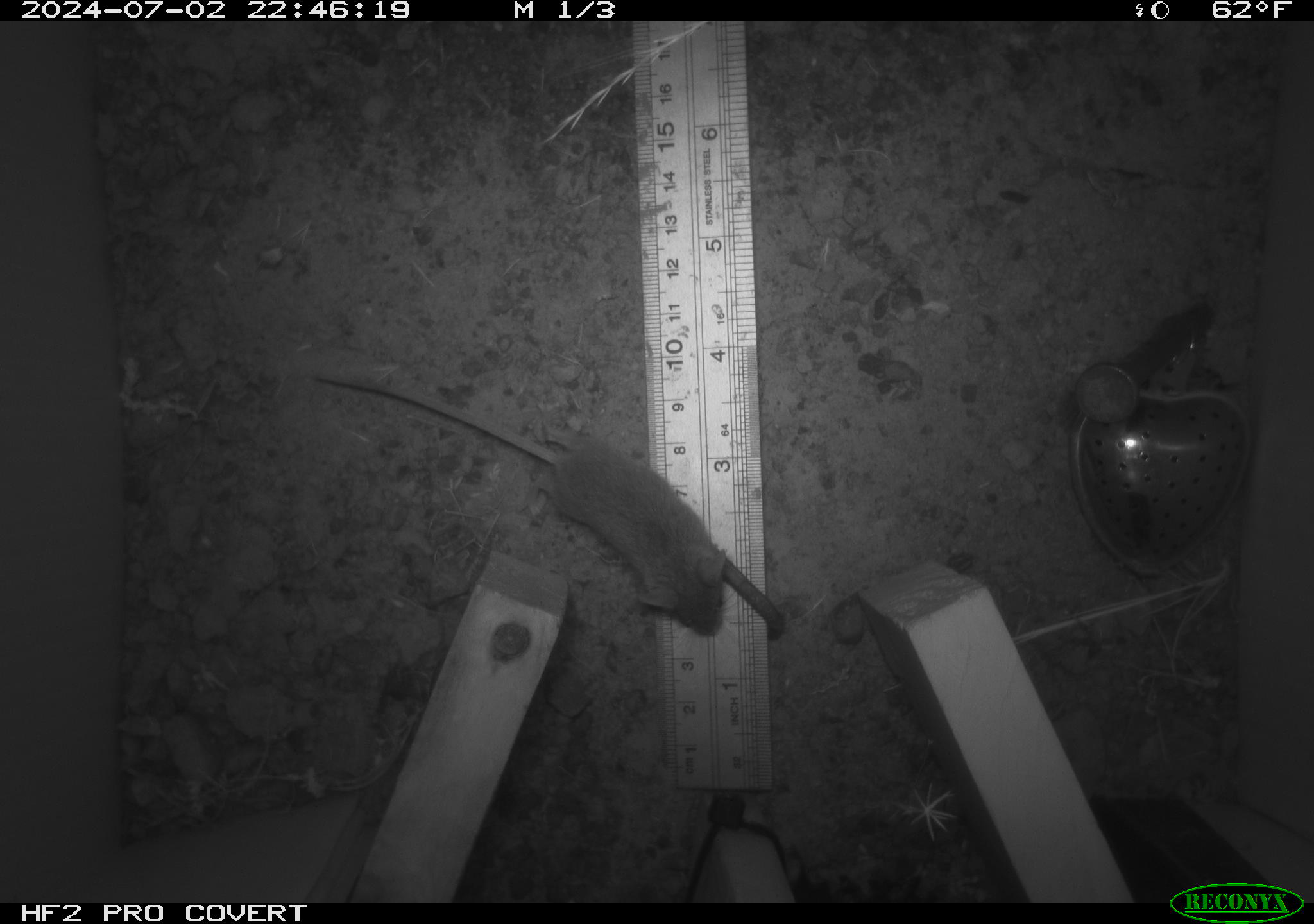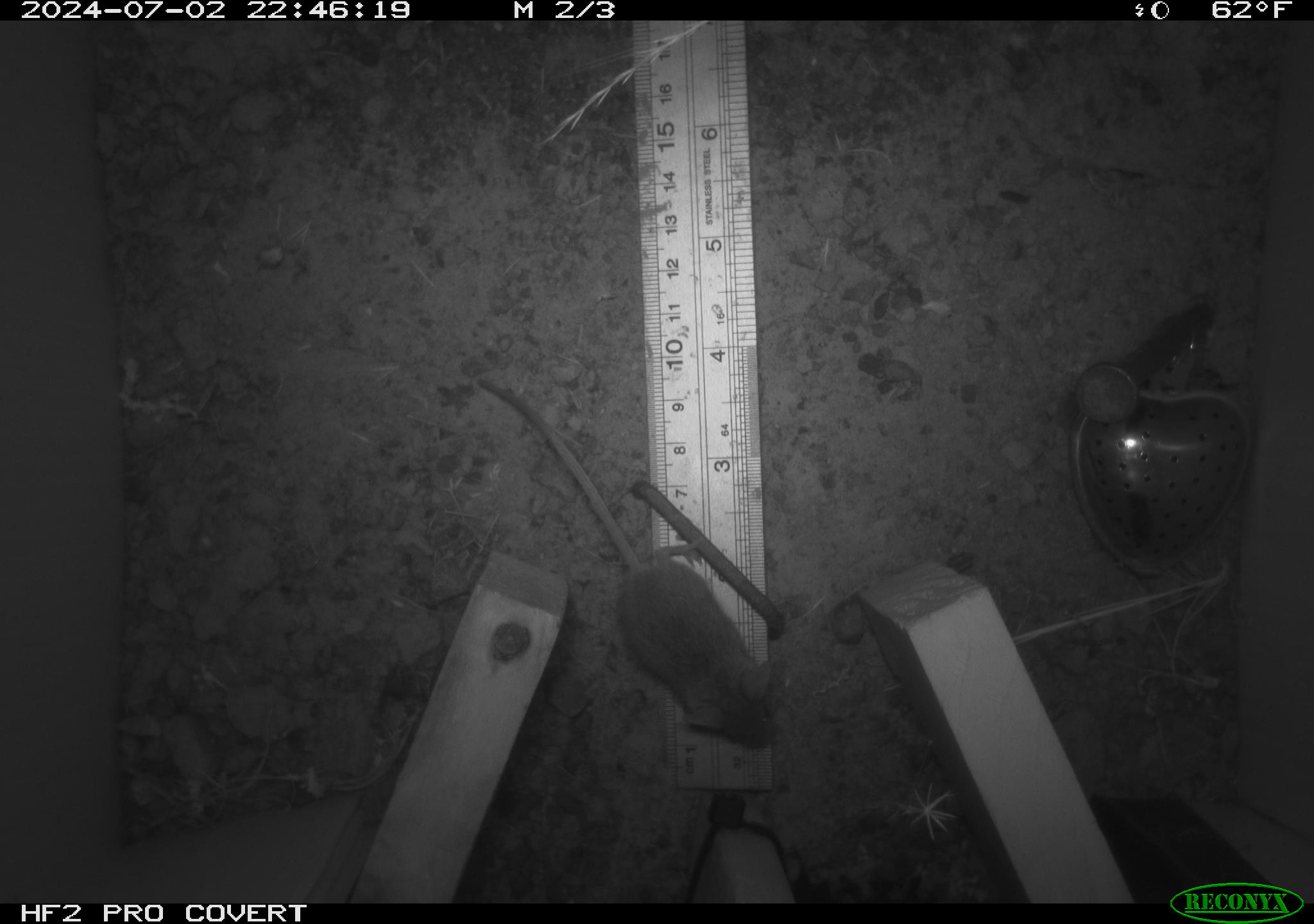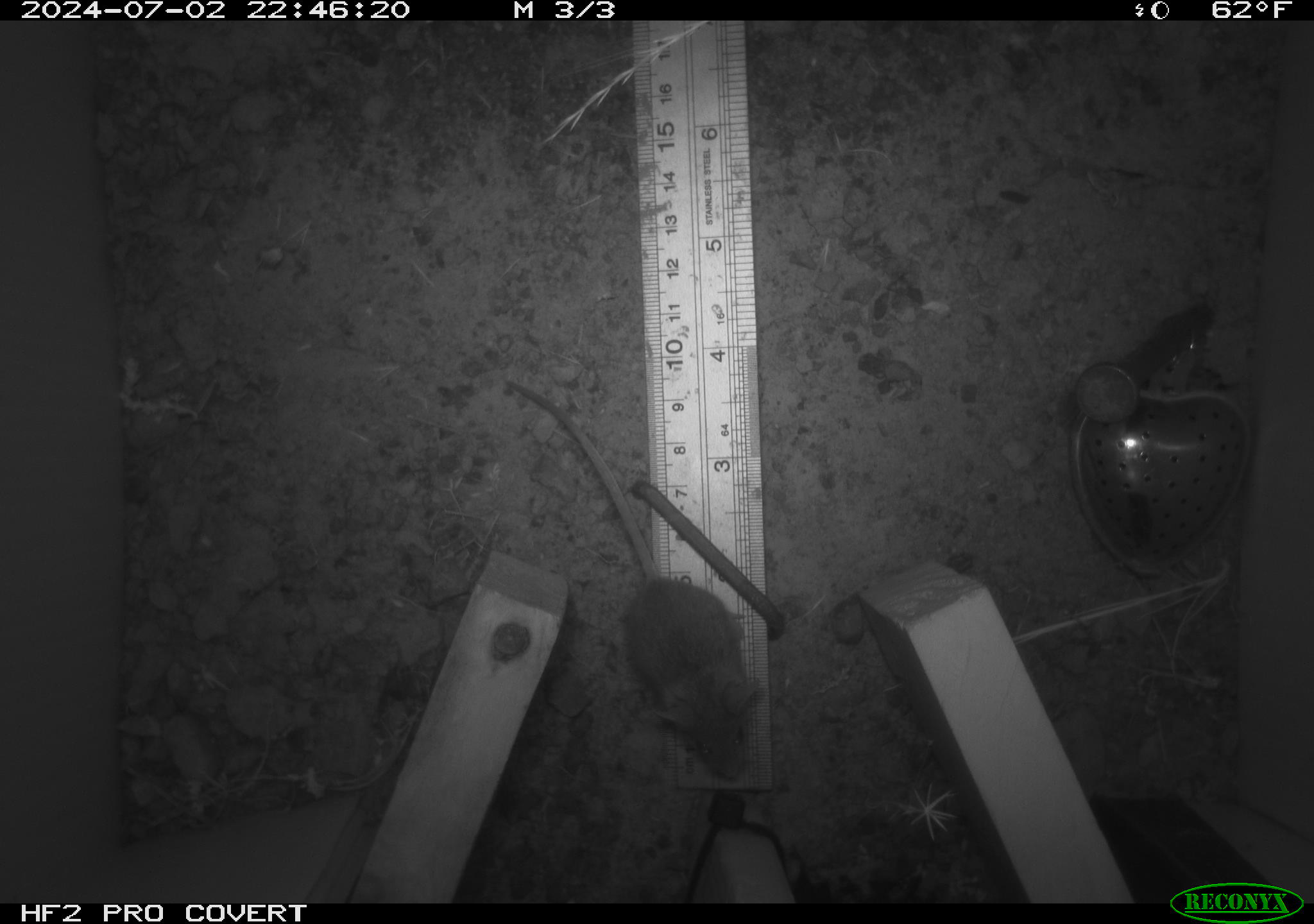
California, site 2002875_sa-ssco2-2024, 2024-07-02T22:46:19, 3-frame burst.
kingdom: Animalia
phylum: Chordata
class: Mammalia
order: Rodentia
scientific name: Rodentia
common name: mouse species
Mouse species (Rodentia).